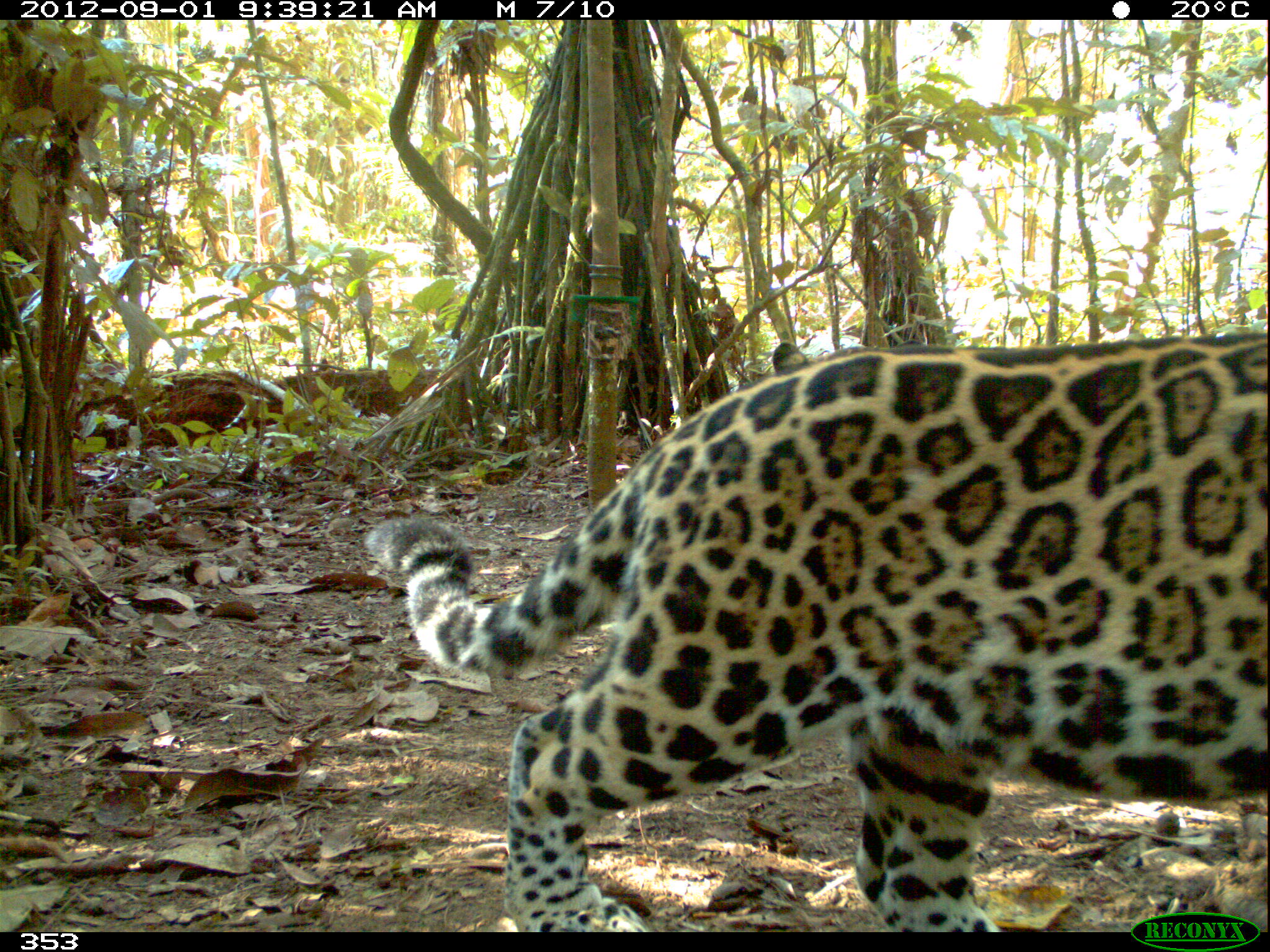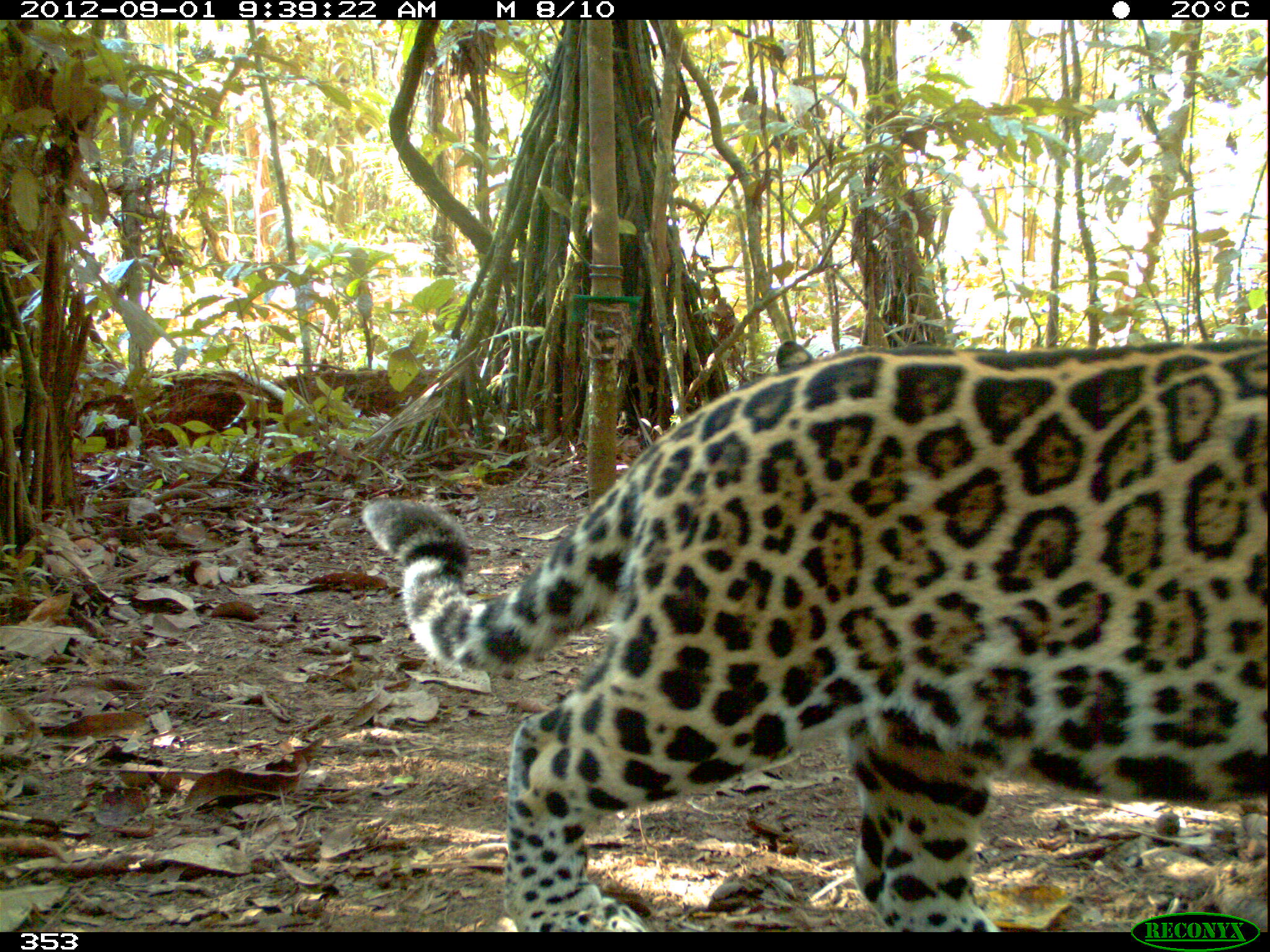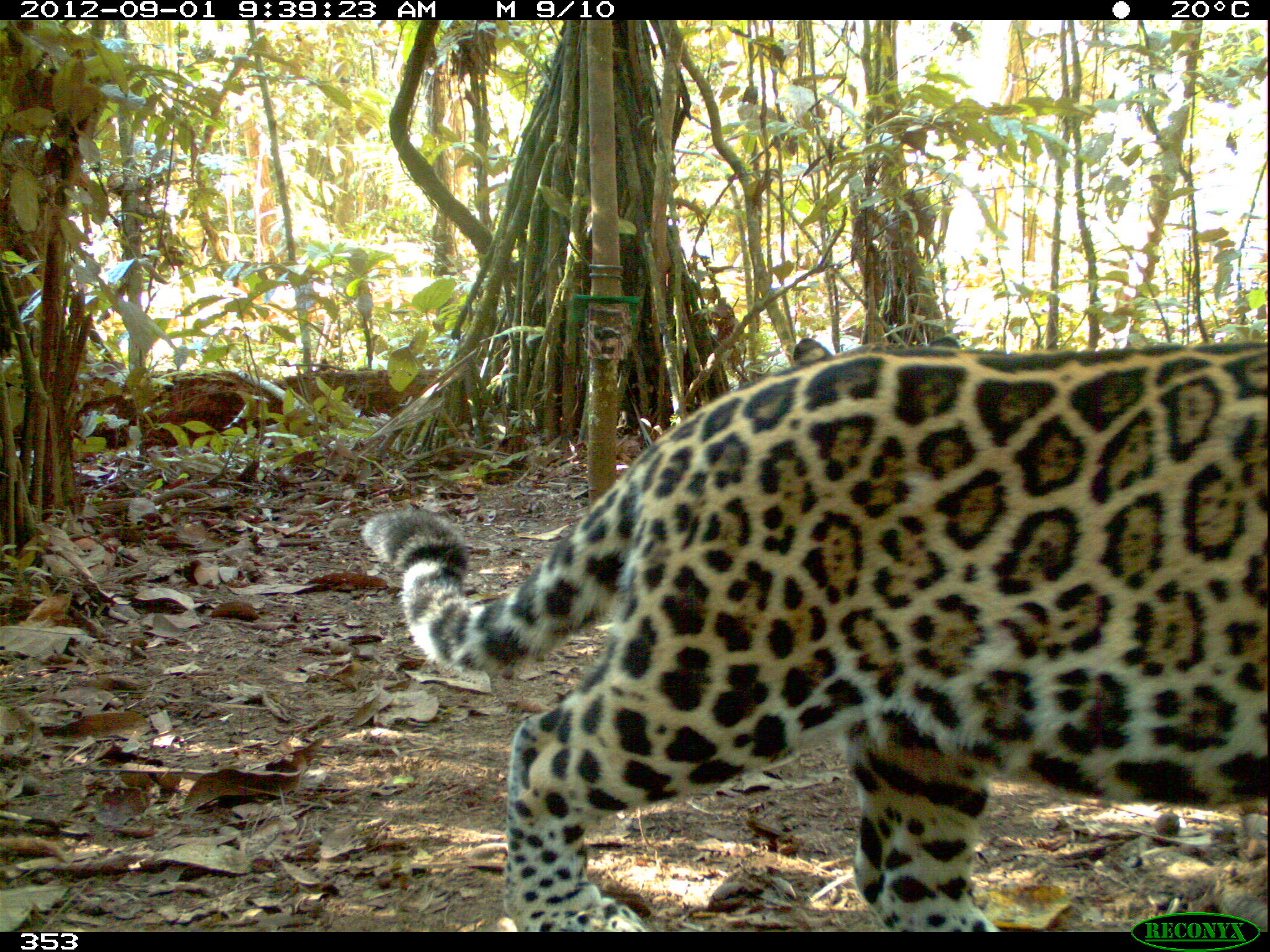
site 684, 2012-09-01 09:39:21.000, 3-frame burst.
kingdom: Animalia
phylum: Chordata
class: Mammalia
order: Carnivora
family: Felidae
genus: Panthera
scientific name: Panthera onca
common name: jaguar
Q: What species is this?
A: Panthera onca (jaguar).